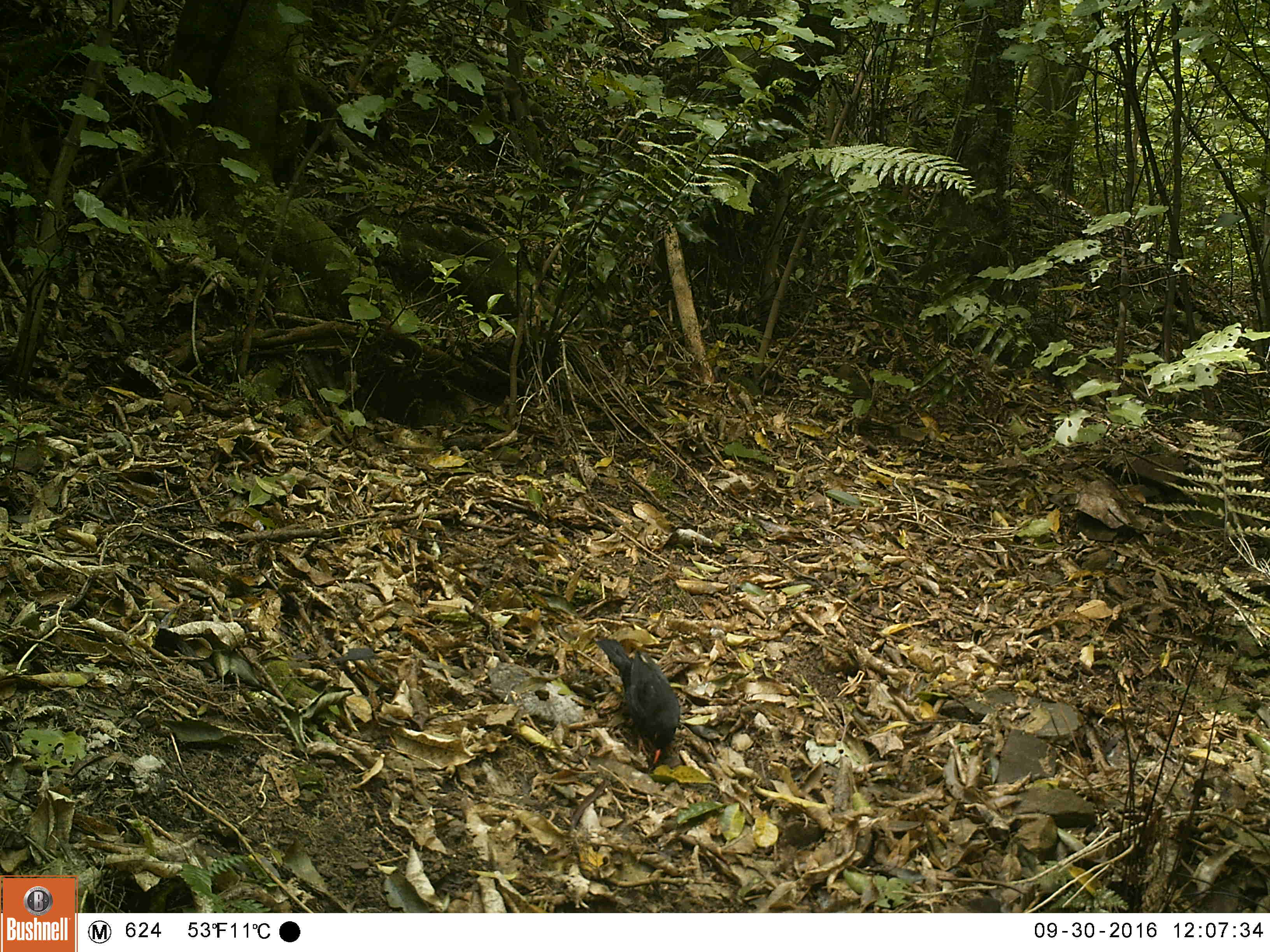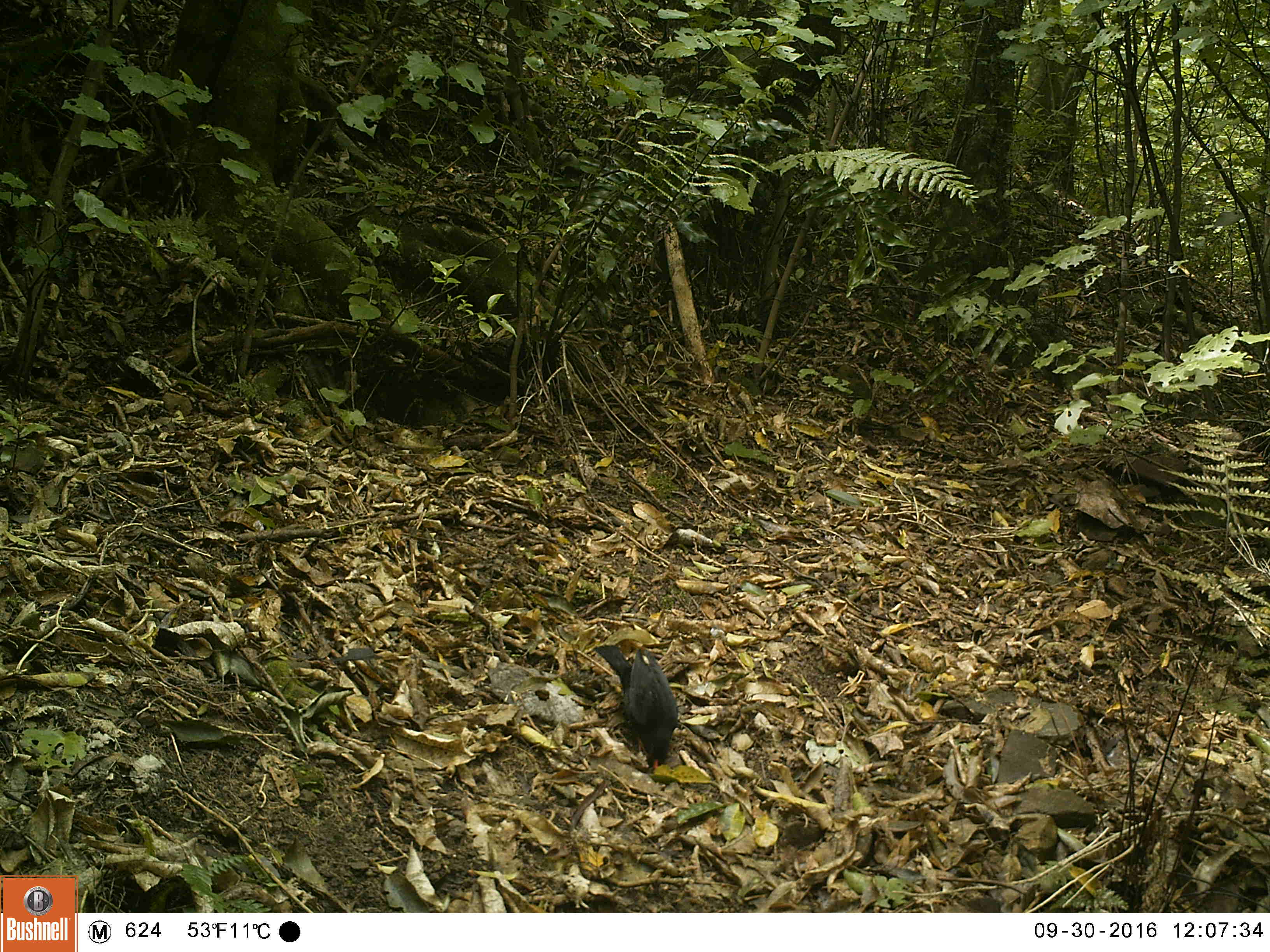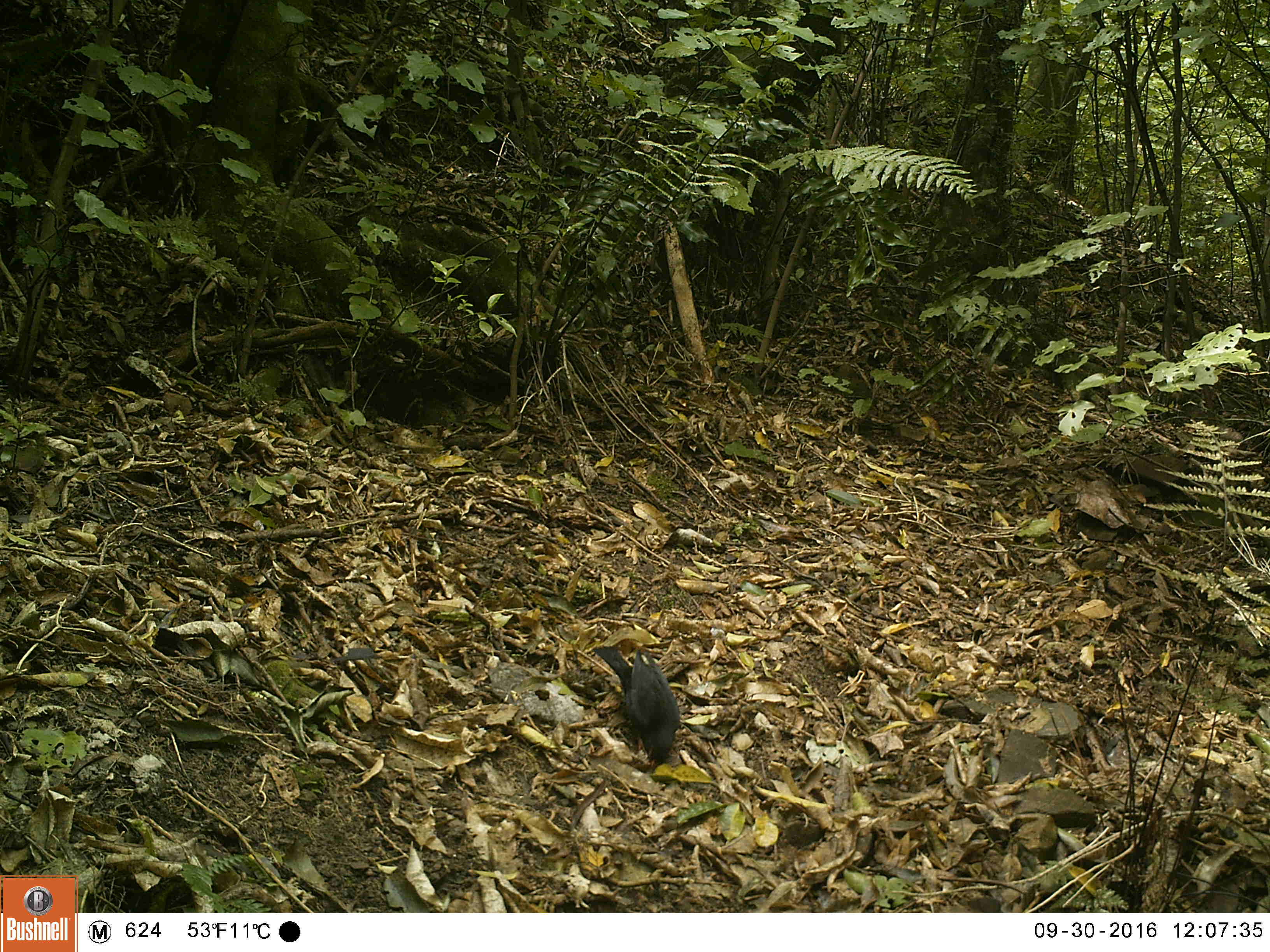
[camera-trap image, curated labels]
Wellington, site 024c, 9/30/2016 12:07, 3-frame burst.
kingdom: Animalia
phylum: Chordata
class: Aves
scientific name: Aves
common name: bird